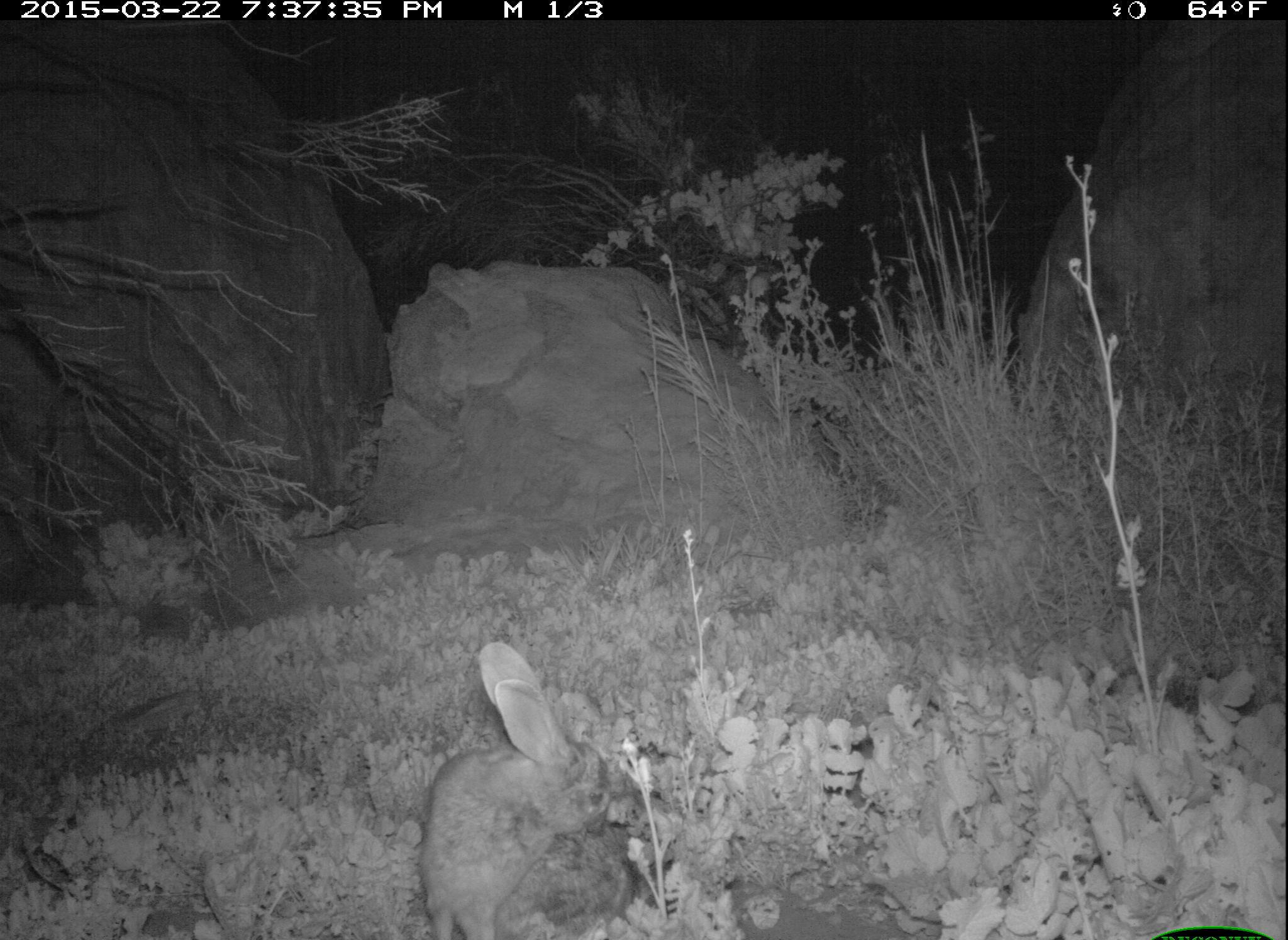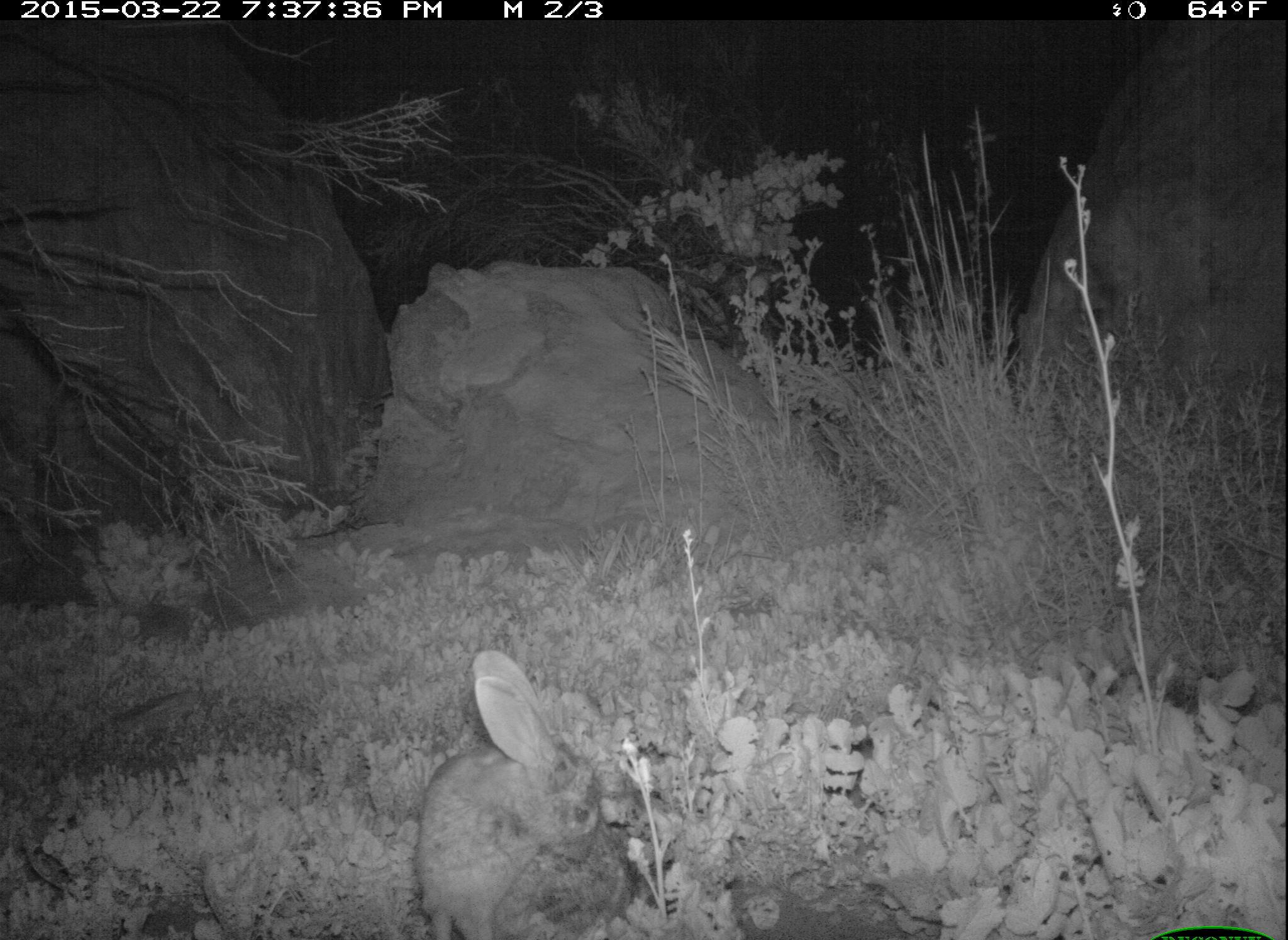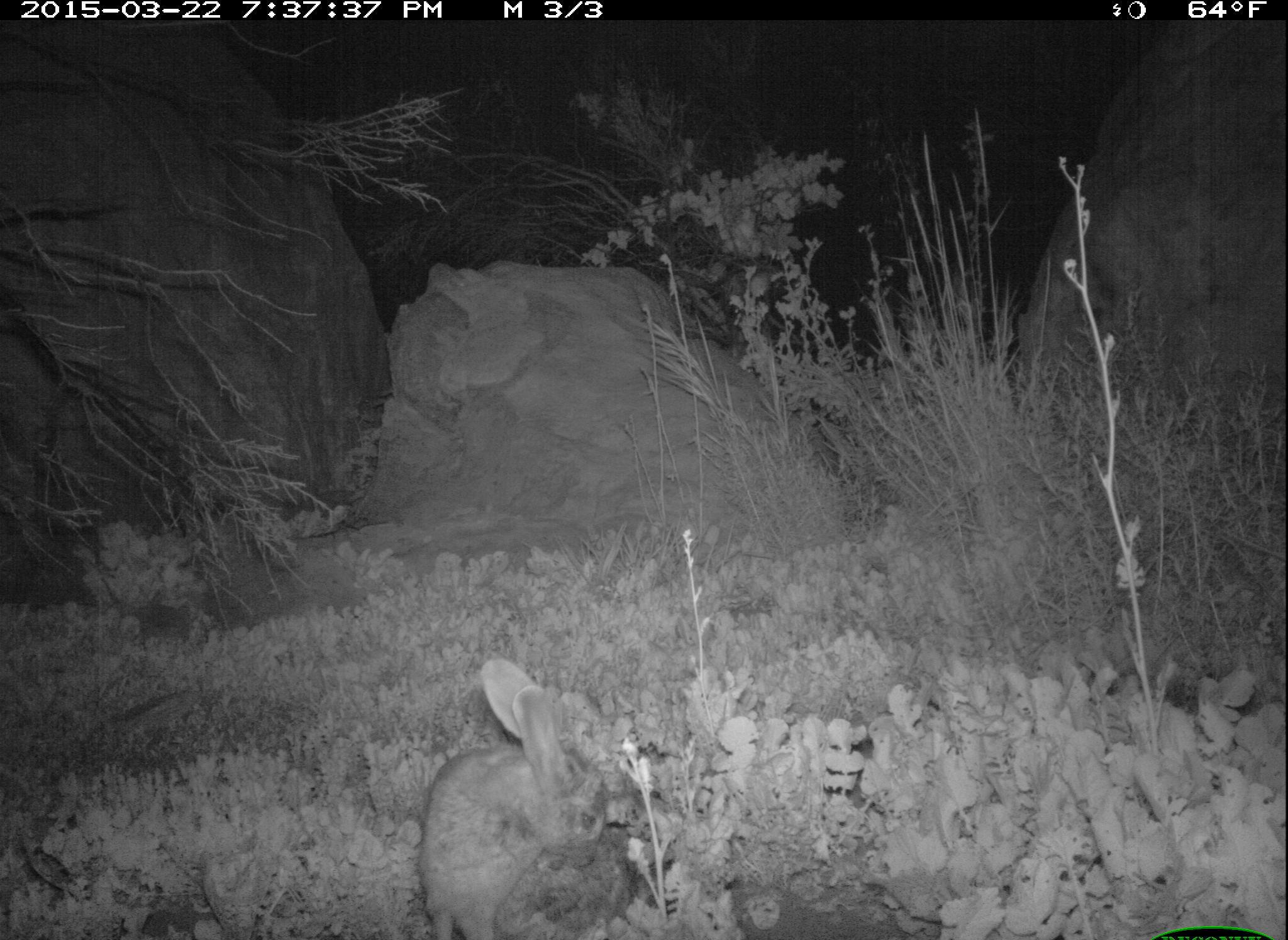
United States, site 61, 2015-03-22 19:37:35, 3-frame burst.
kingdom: Animalia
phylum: Chordata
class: Mammalia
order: Lagomorpha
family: Leporidae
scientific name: Leporidae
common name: rabbits and hares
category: rabbit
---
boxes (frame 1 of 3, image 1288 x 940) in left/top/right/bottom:
rabbit: 407/636/668/940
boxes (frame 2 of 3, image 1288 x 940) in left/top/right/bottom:
rabbit: 393/646/636/936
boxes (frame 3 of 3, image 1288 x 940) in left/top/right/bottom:
rabbit: 404/650/641/940